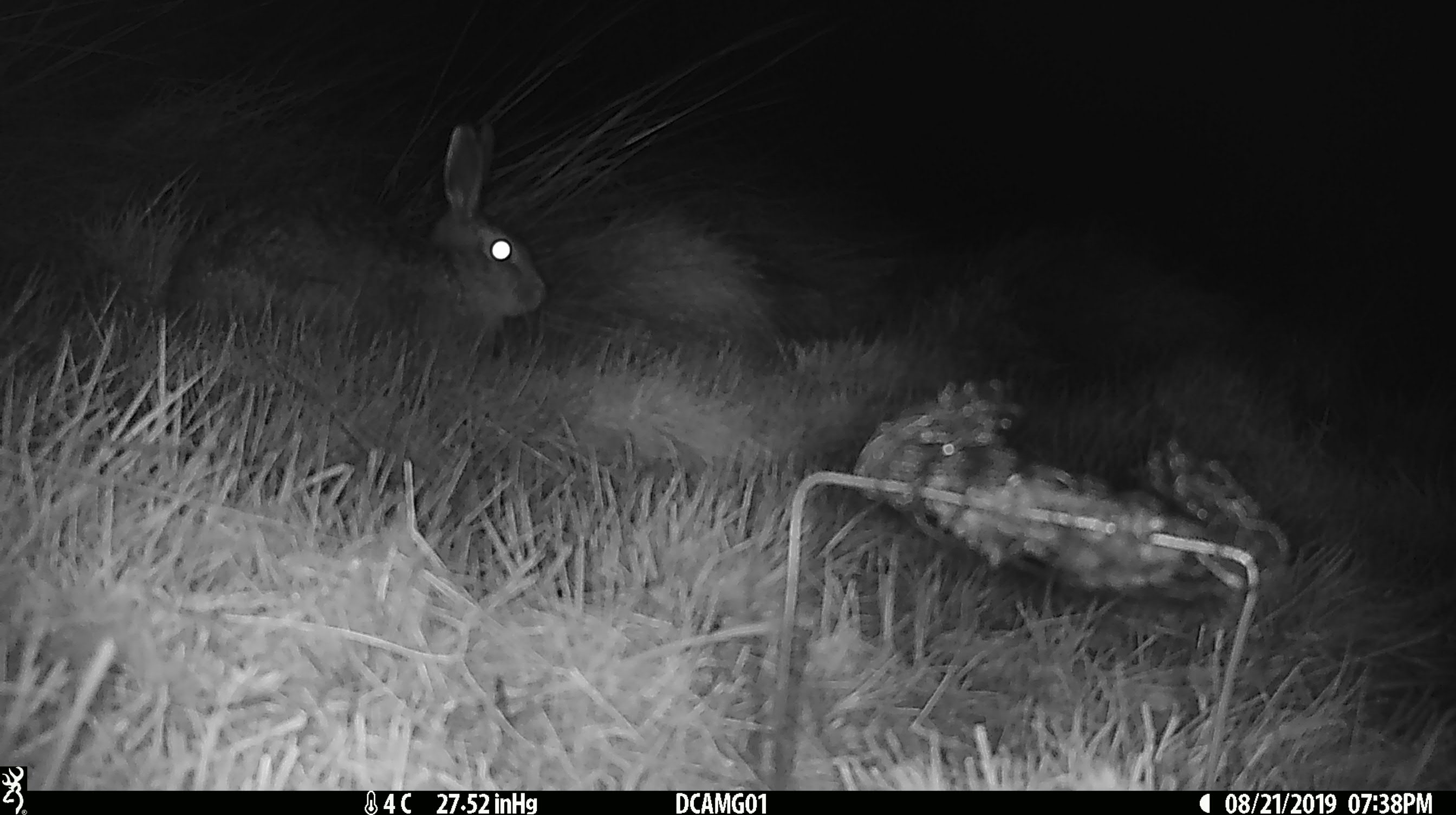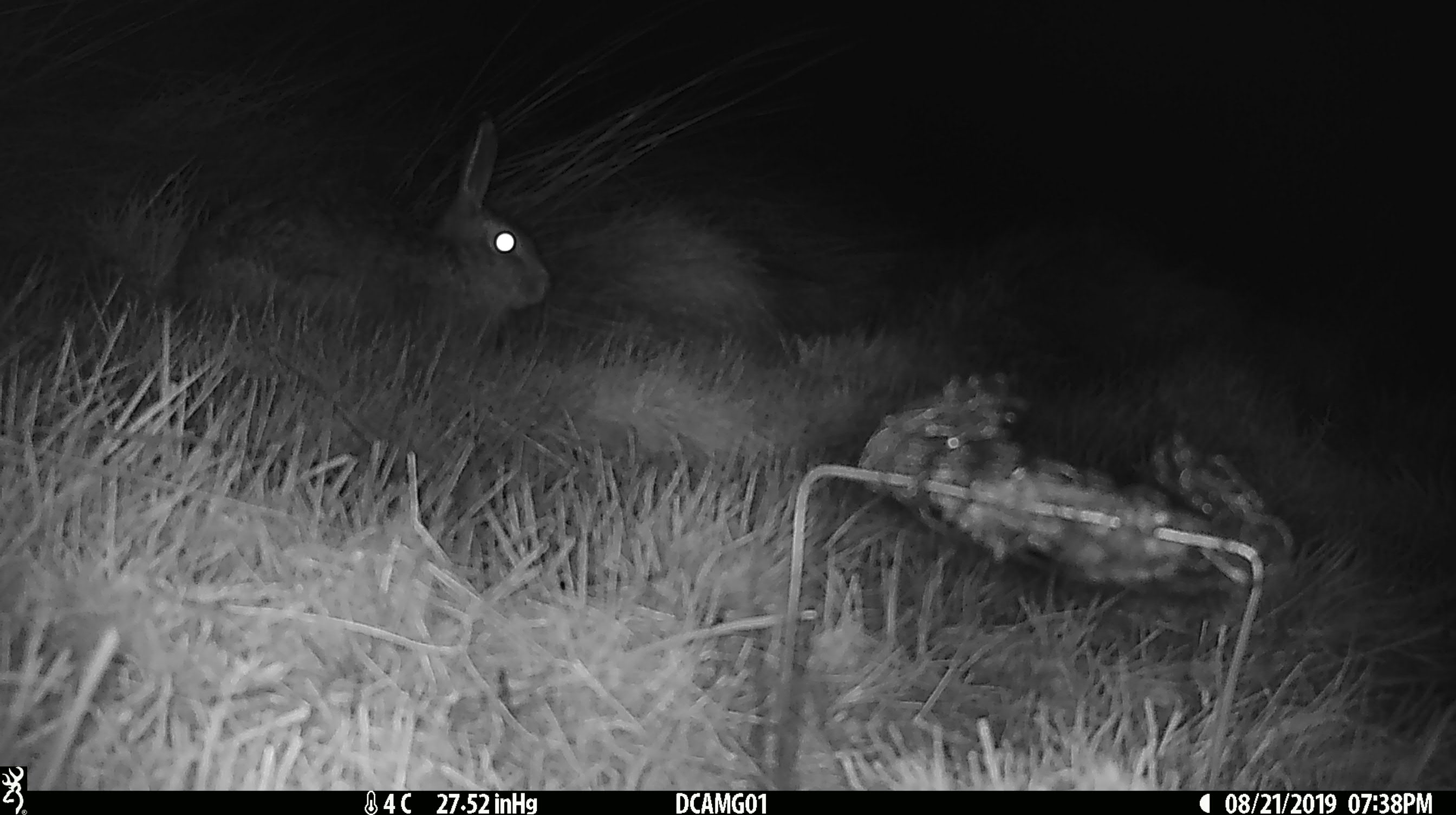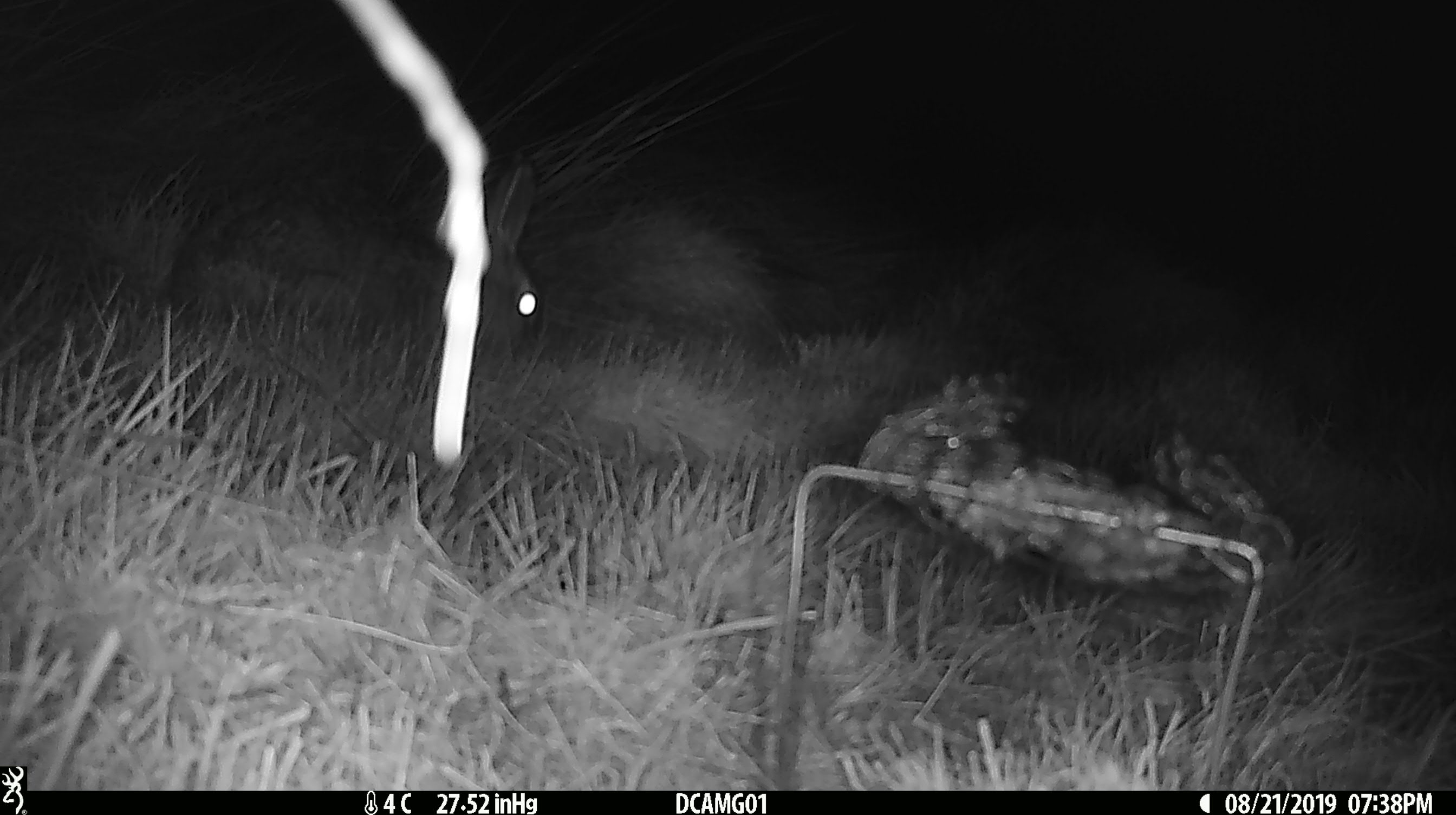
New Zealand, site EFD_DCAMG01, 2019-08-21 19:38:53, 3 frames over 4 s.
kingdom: Animalia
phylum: Chordata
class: Mammalia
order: Lagomorpha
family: Leporidae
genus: Lepus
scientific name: Lepus europaeus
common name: brown hare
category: hare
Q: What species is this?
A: Hare (brown hare) (Lepus europaeus).